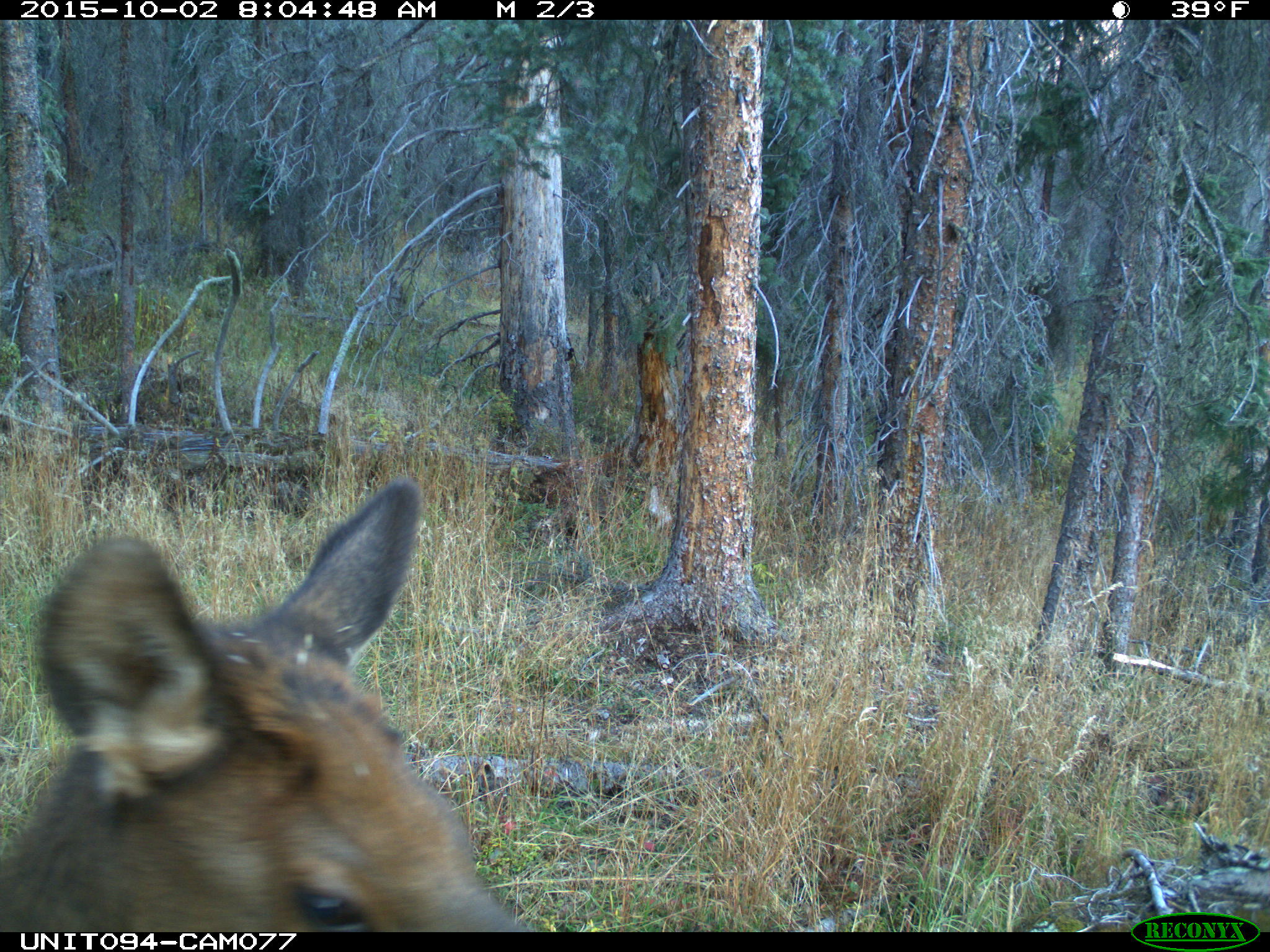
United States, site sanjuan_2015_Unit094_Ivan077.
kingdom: Animalia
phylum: Chordata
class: Mammalia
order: Artiodactyla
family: Cervidae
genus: Cervus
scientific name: Cervus elaphus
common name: red deer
Cervus elaphus (red deer).